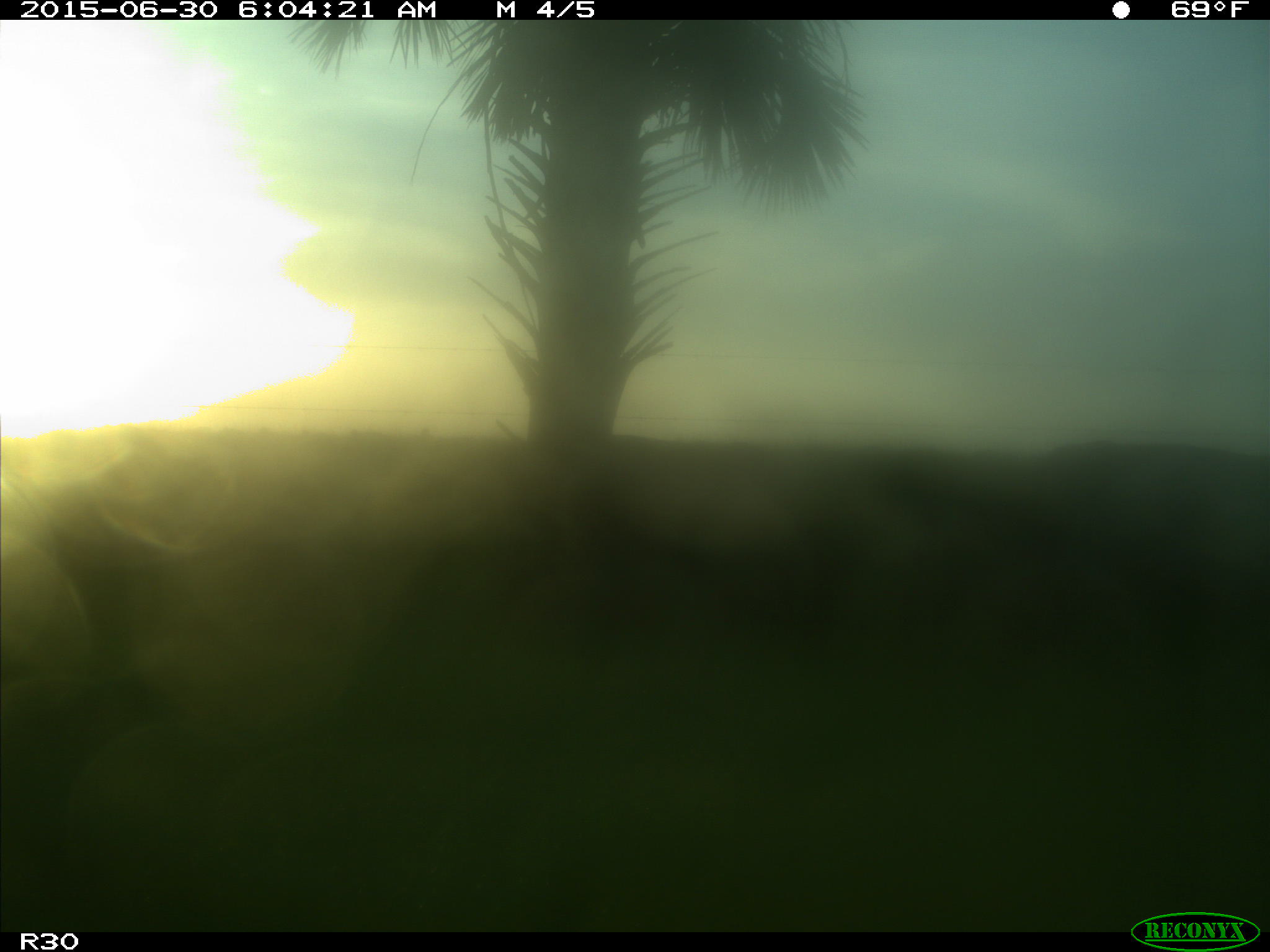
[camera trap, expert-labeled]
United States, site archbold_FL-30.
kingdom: Animalia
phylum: Chordata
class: Mammalia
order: Artiodactyla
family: Bovidae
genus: Bos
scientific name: Bos taurus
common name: domestic cow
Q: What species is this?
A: Bos taurus (domestic cow).